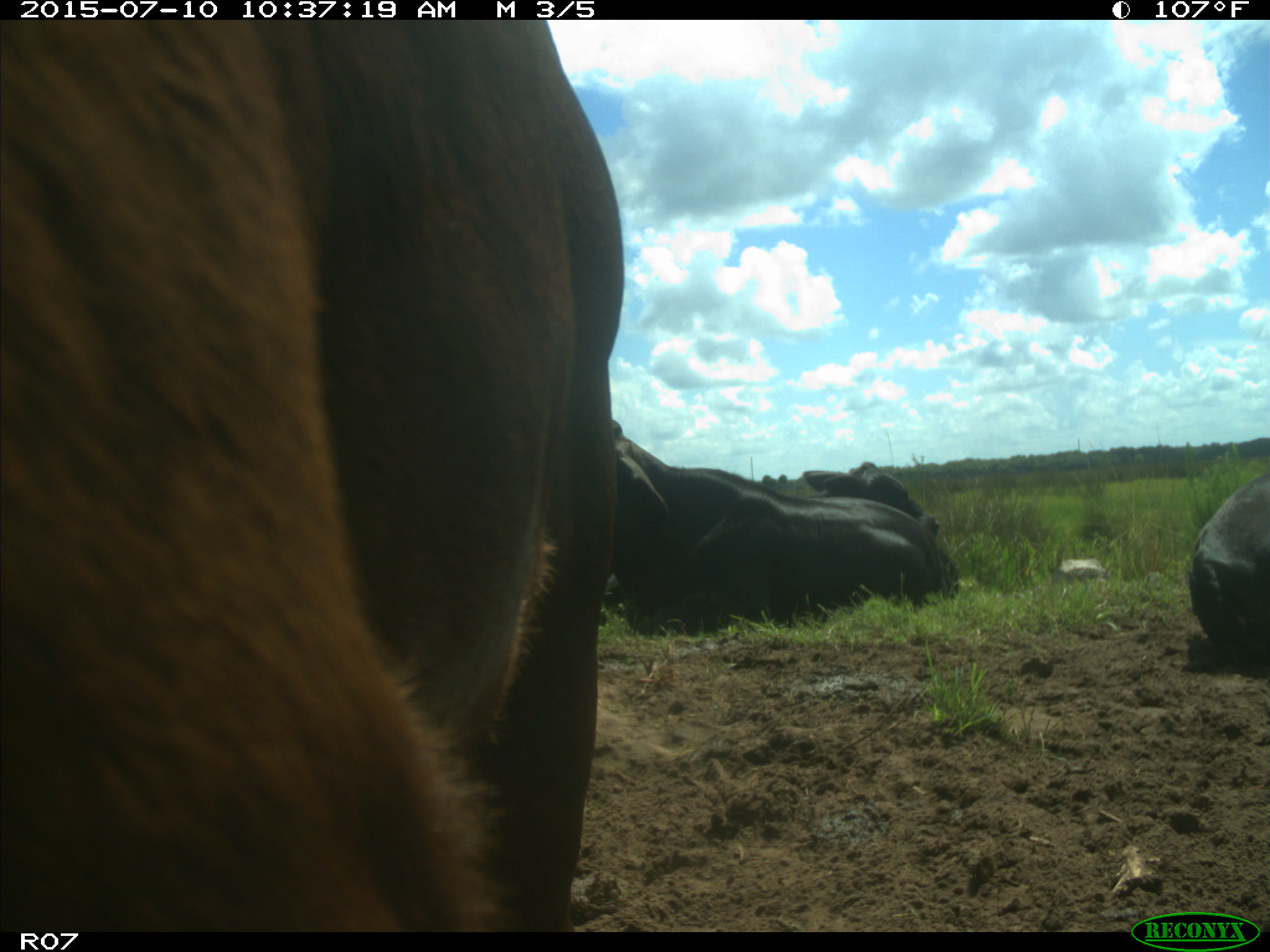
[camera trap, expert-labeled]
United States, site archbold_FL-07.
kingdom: Animalia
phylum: Chordata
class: Mammalia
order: Artiodactyla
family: Bovidae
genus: Bos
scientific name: Bos taurus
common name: domestic cow